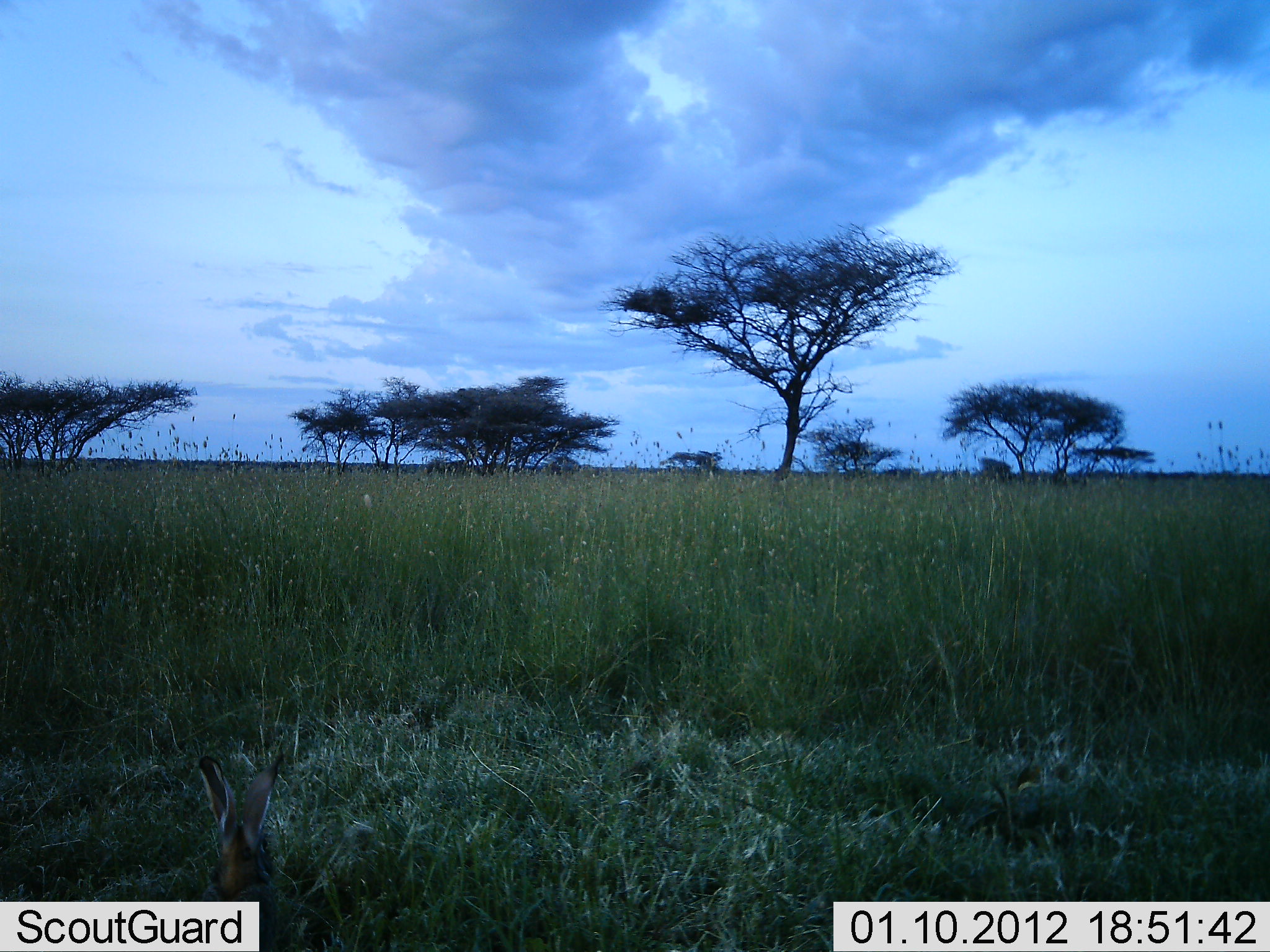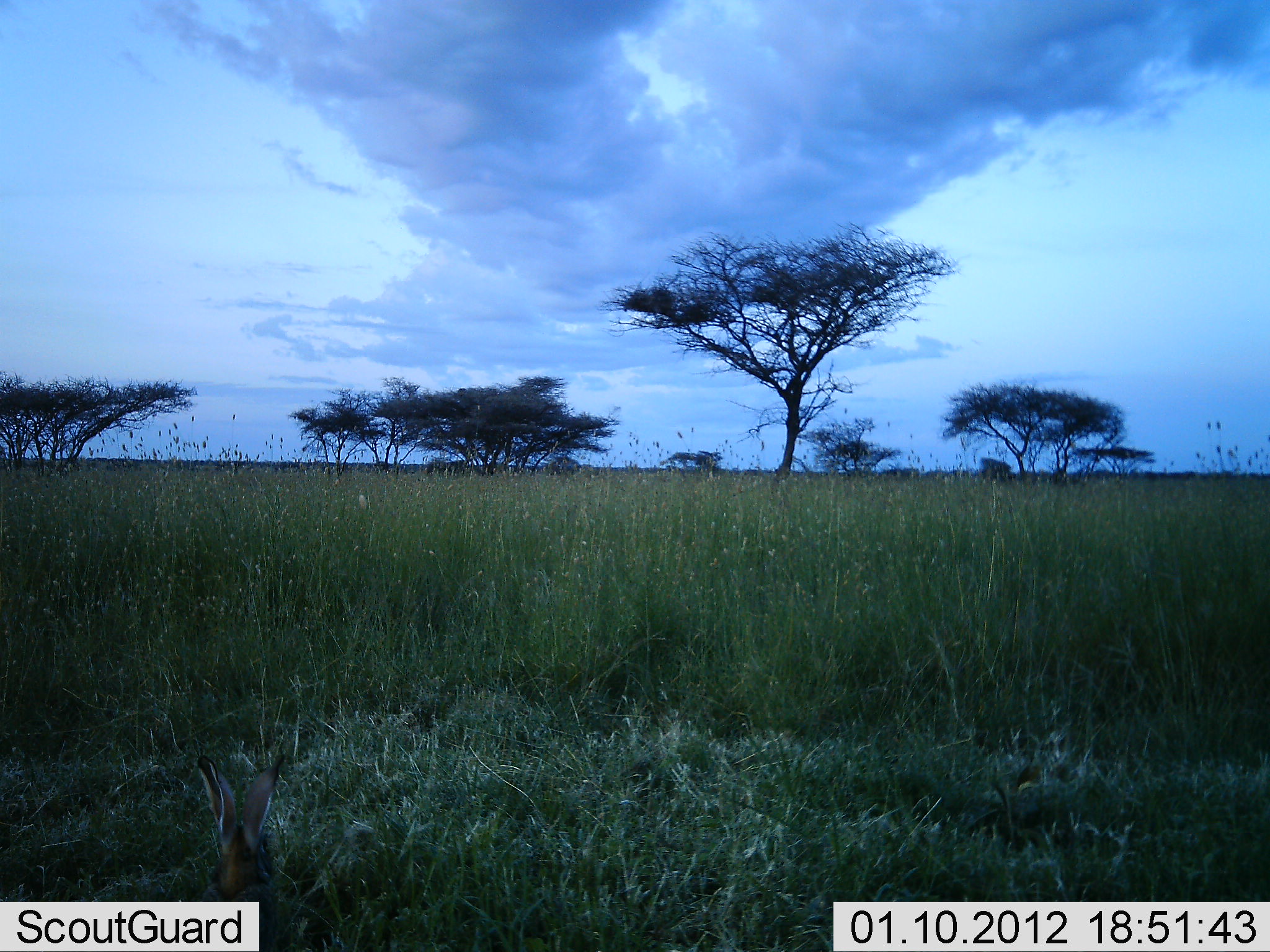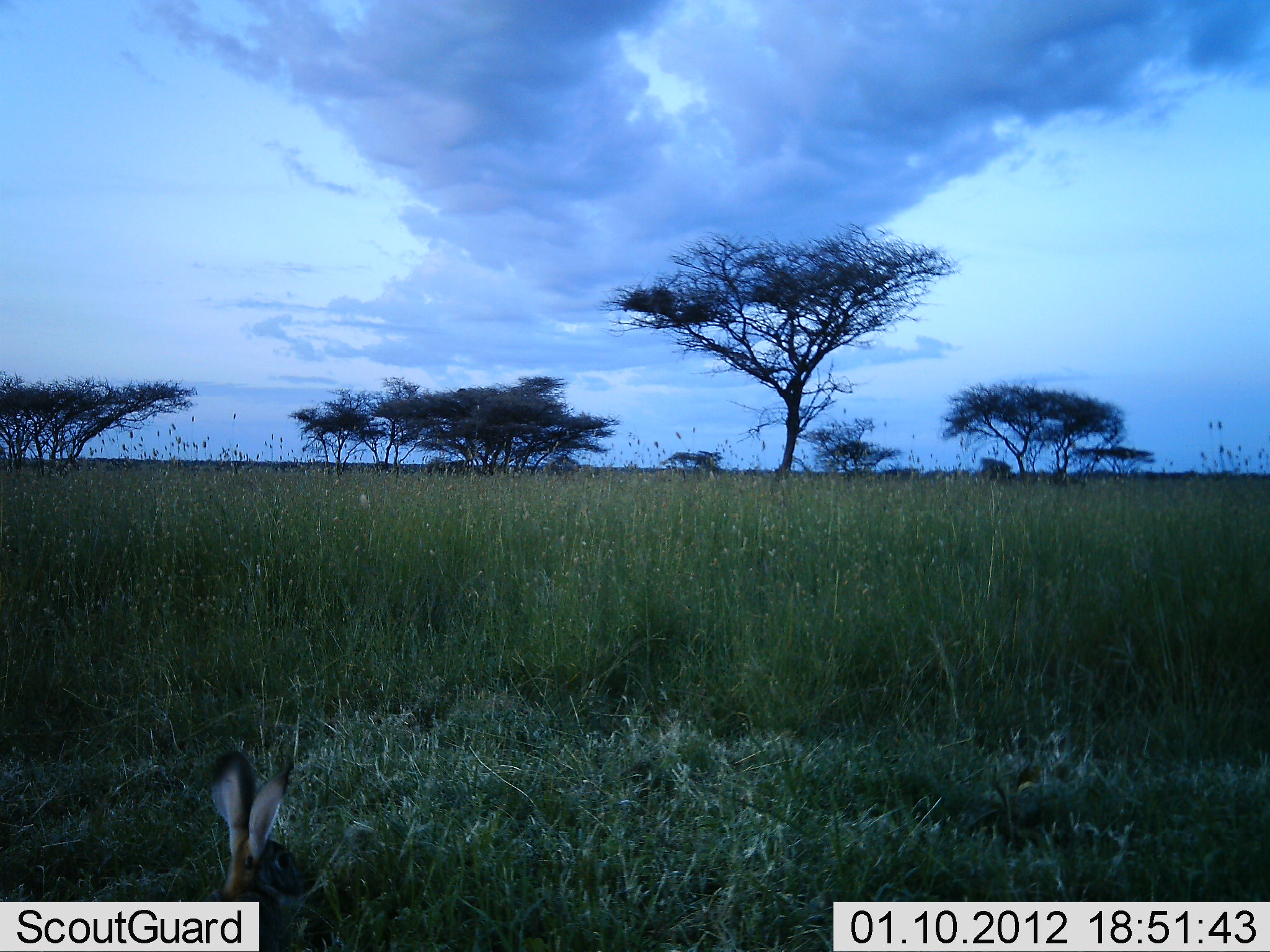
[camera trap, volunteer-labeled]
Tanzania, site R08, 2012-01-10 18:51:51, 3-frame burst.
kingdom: Animalia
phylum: Chordata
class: Mammalia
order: Lagomorpha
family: Leporidae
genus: Lepus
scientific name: Lepus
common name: hare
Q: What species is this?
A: Hare (Lepus).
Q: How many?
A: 1.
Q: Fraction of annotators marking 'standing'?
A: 67%.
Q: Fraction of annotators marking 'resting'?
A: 19%.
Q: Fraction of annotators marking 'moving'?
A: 10%.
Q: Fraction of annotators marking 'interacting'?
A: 0%.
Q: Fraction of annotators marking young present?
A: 0%.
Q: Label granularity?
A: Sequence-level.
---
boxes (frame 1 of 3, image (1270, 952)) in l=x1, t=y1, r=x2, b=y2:
animal: l=192, t=752, r=300, b=952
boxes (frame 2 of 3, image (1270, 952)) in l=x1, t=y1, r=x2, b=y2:
animal: l=189, t=753, r=296, b=952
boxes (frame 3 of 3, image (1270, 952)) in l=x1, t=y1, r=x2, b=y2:
animal: l=189, t=749, r=308, b=952